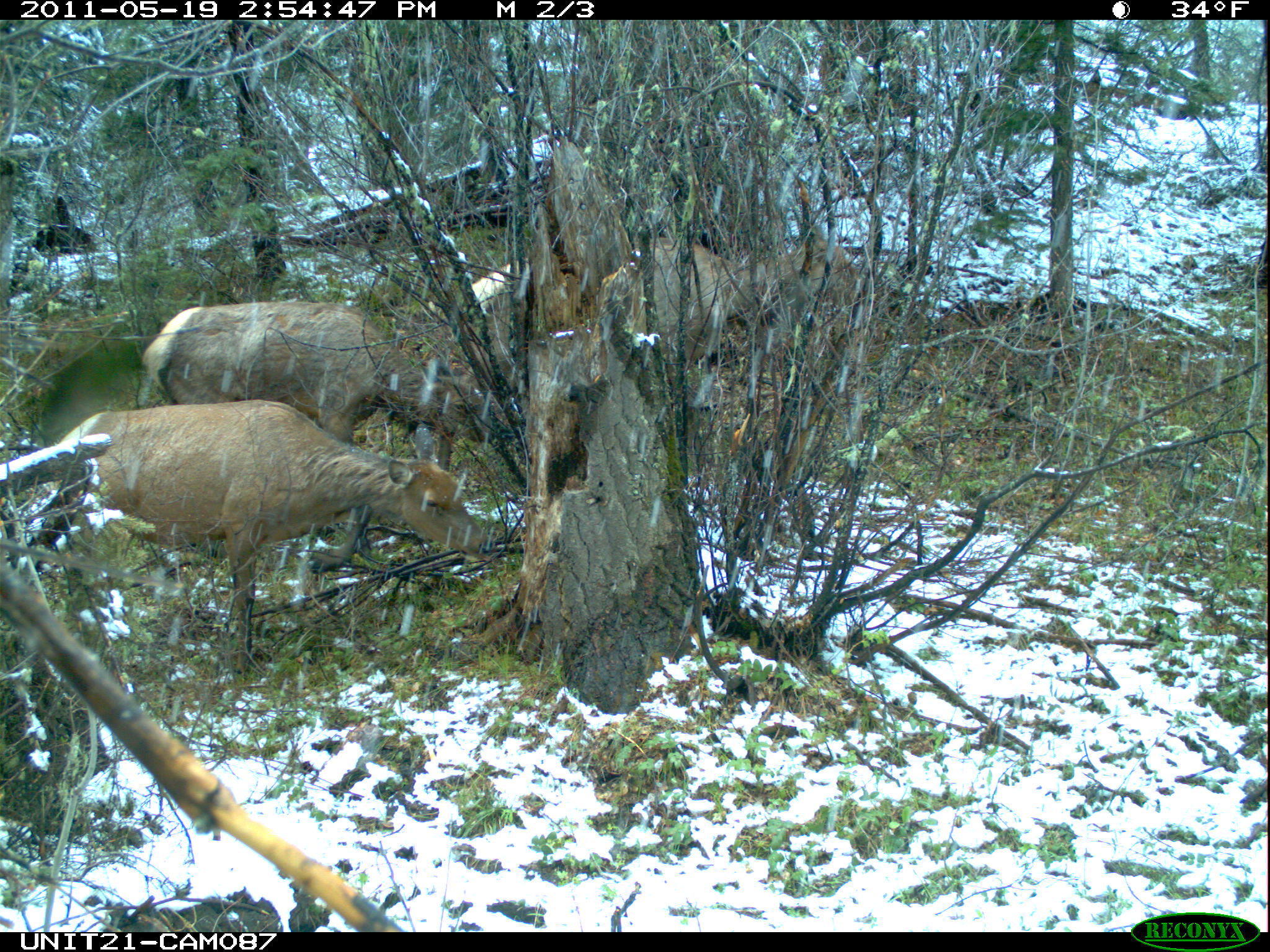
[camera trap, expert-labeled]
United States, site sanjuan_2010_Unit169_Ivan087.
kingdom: Animalia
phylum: Chordata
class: Mammalia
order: Artiodactyla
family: Cervidae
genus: Cervus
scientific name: Cervus elaphus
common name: red deer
Cervus elaphus (red deer).